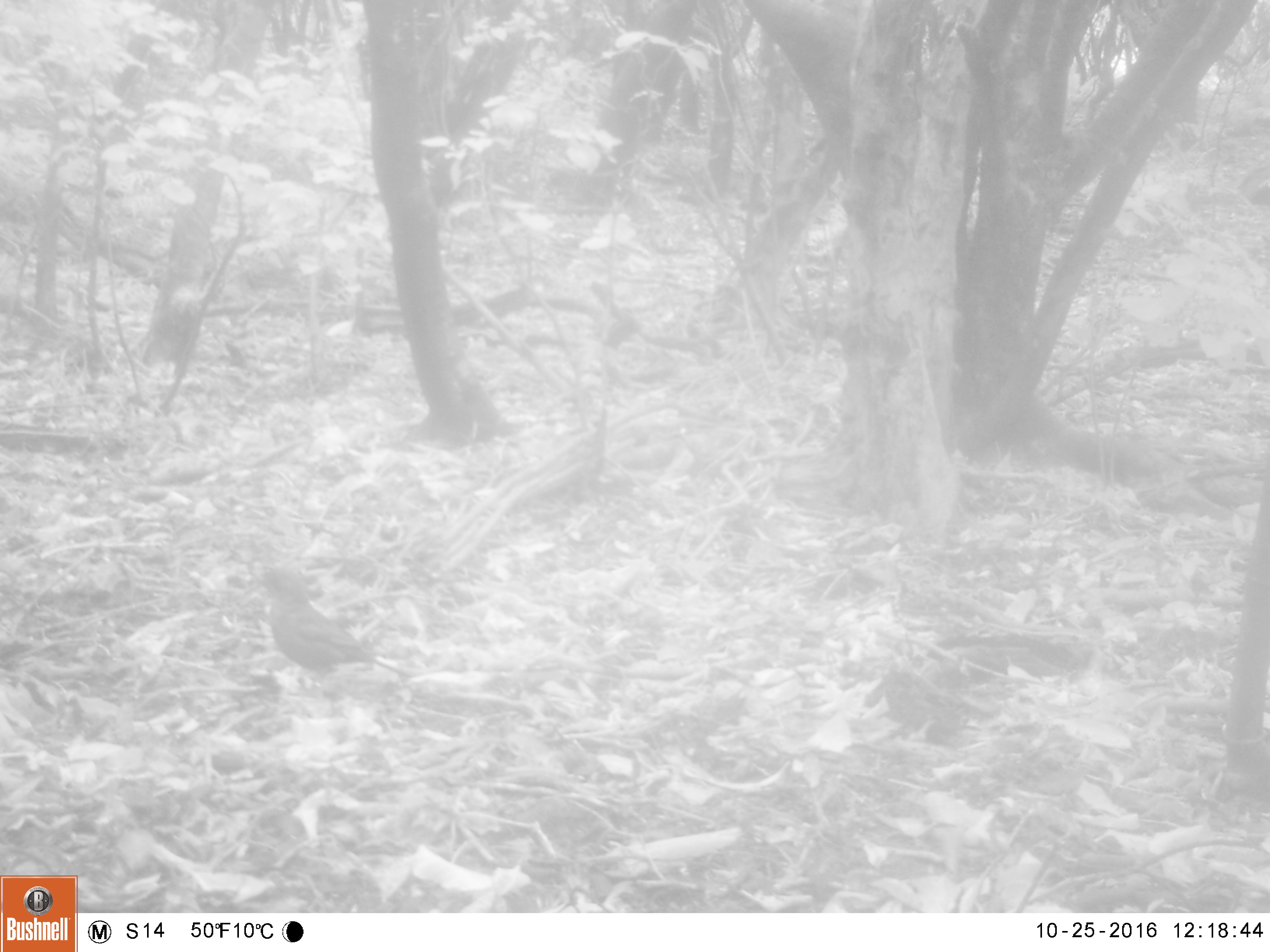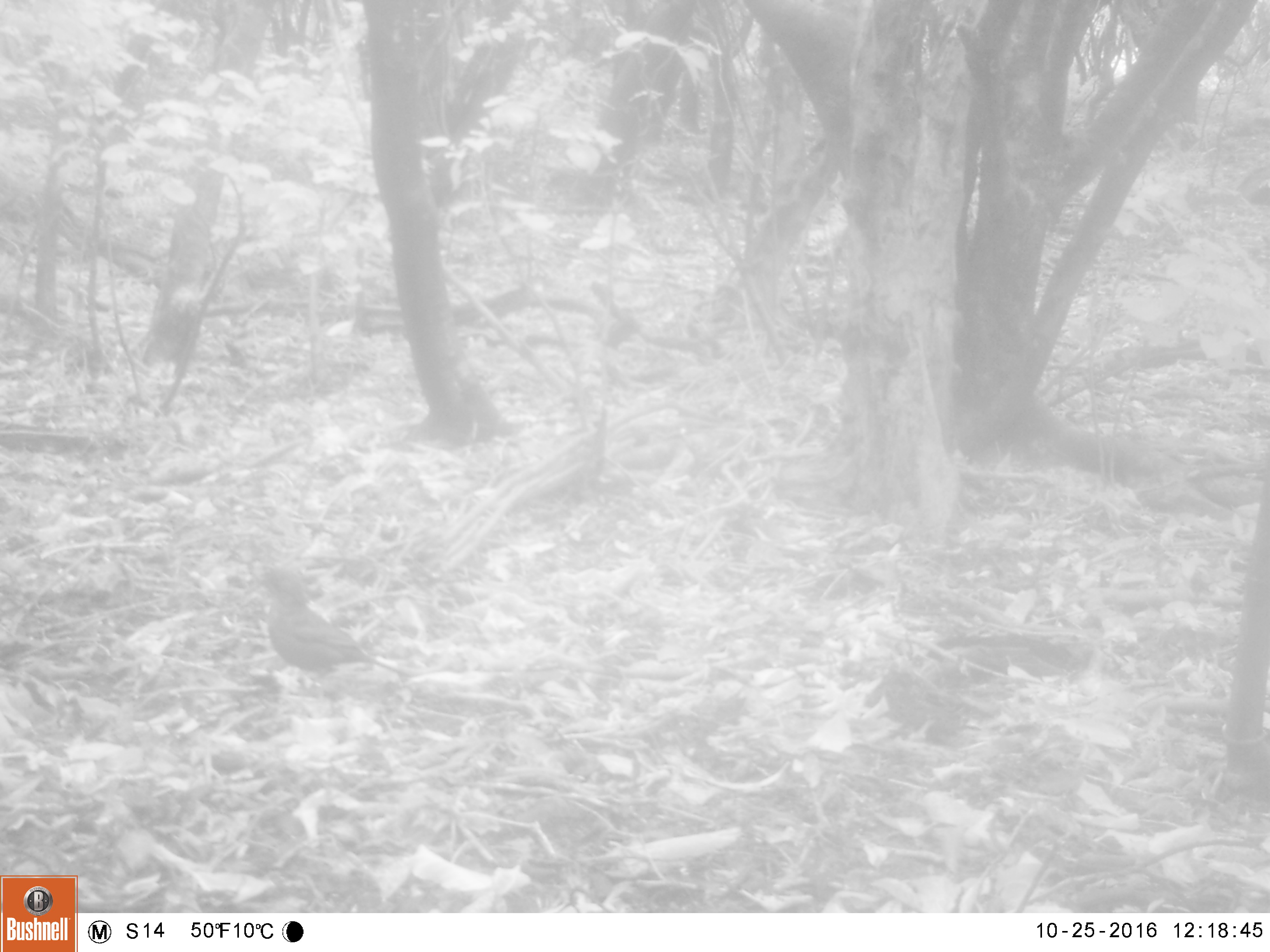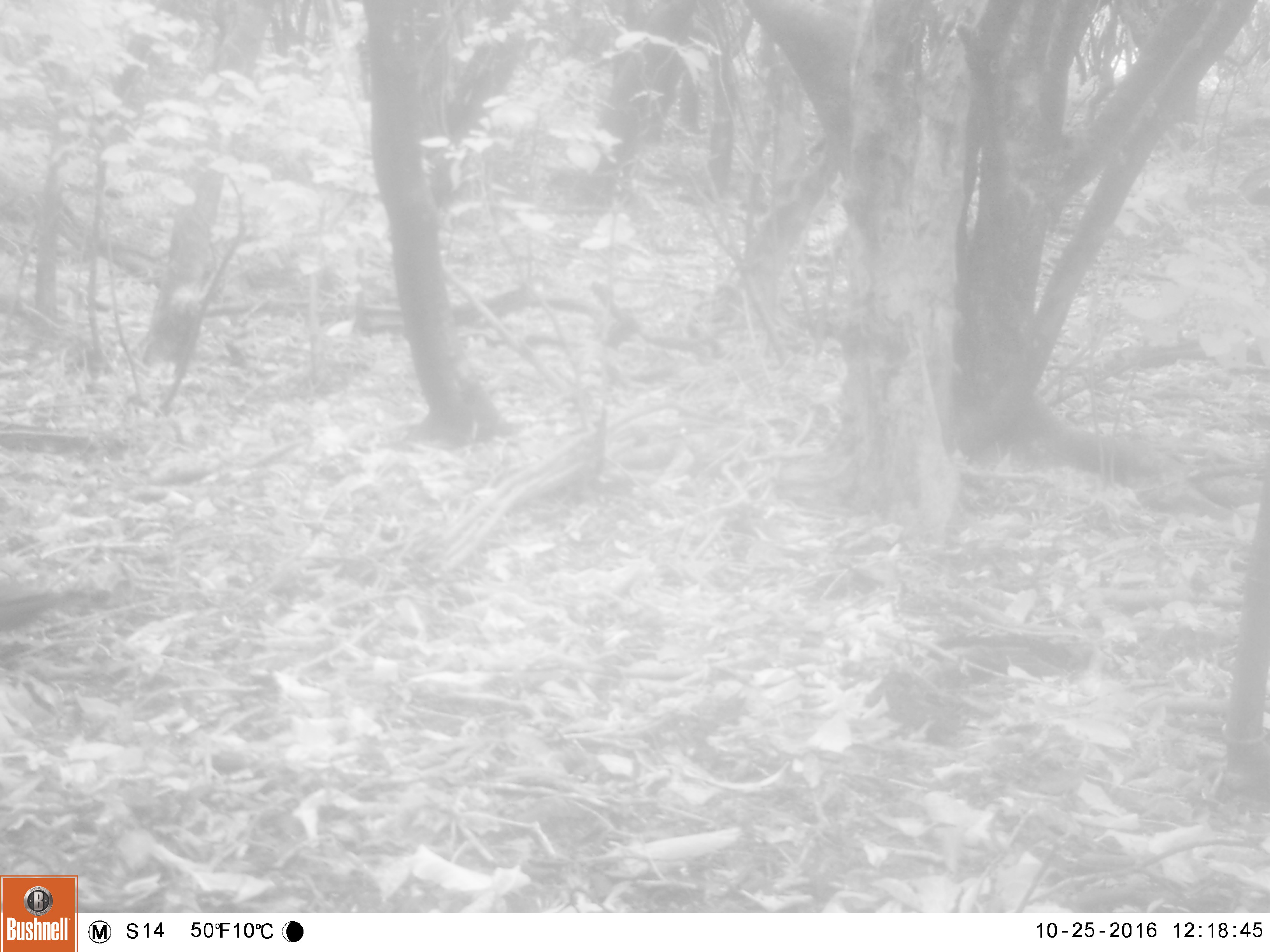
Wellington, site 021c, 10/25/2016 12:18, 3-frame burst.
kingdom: Animalia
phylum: Chordata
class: Aves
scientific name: Aves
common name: bird